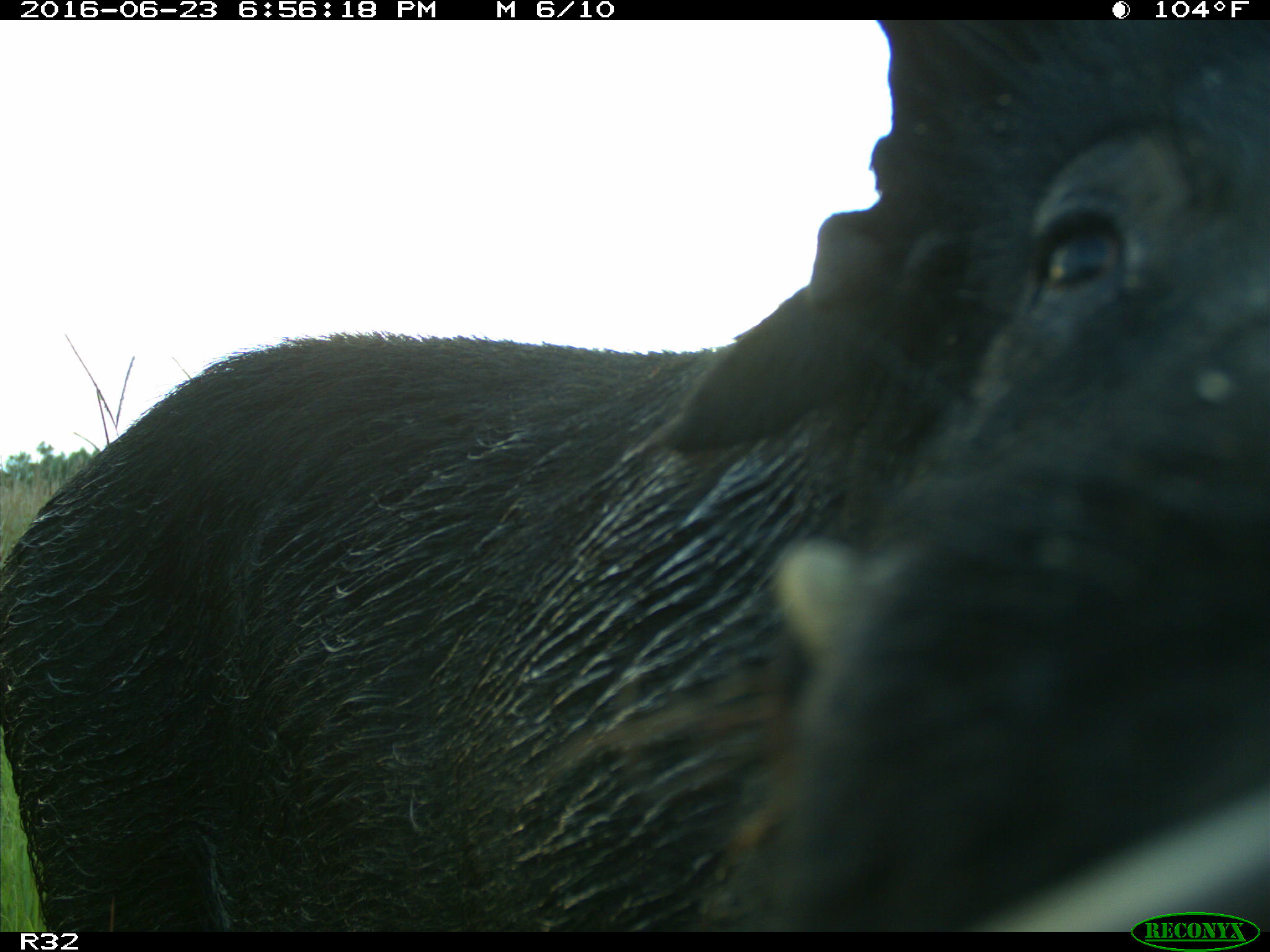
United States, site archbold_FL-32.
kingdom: Animalia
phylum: Chordata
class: Mammalia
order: Artiodactyla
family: Suidae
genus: Sus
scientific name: Sus scrofa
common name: wild boar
Sus scrofa (wild boar).